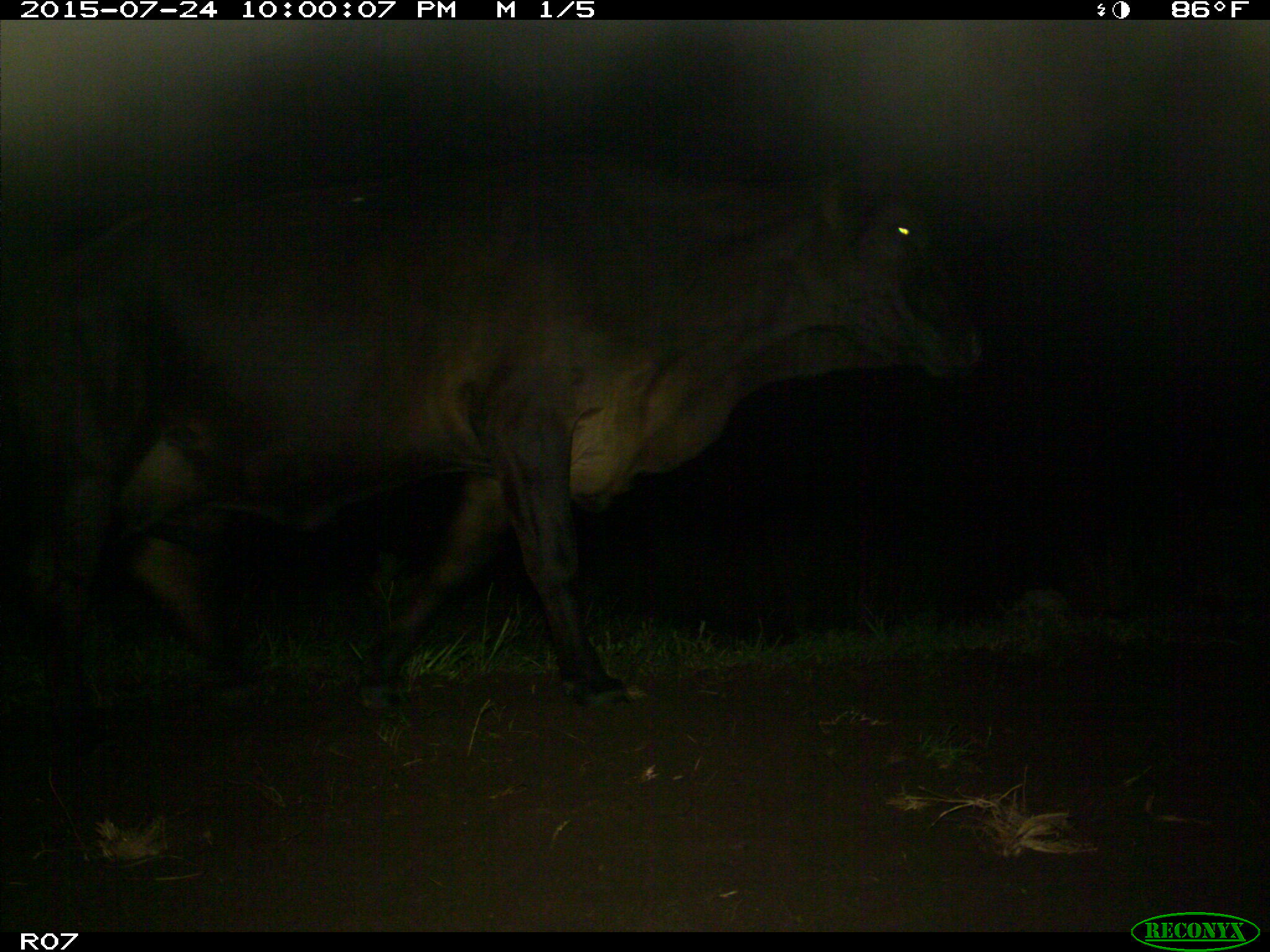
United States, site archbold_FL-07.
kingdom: Animalia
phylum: Chordata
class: Mammalia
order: Artiodactyla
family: Bovidae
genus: Bos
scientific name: Bos taurus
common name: domestic cow